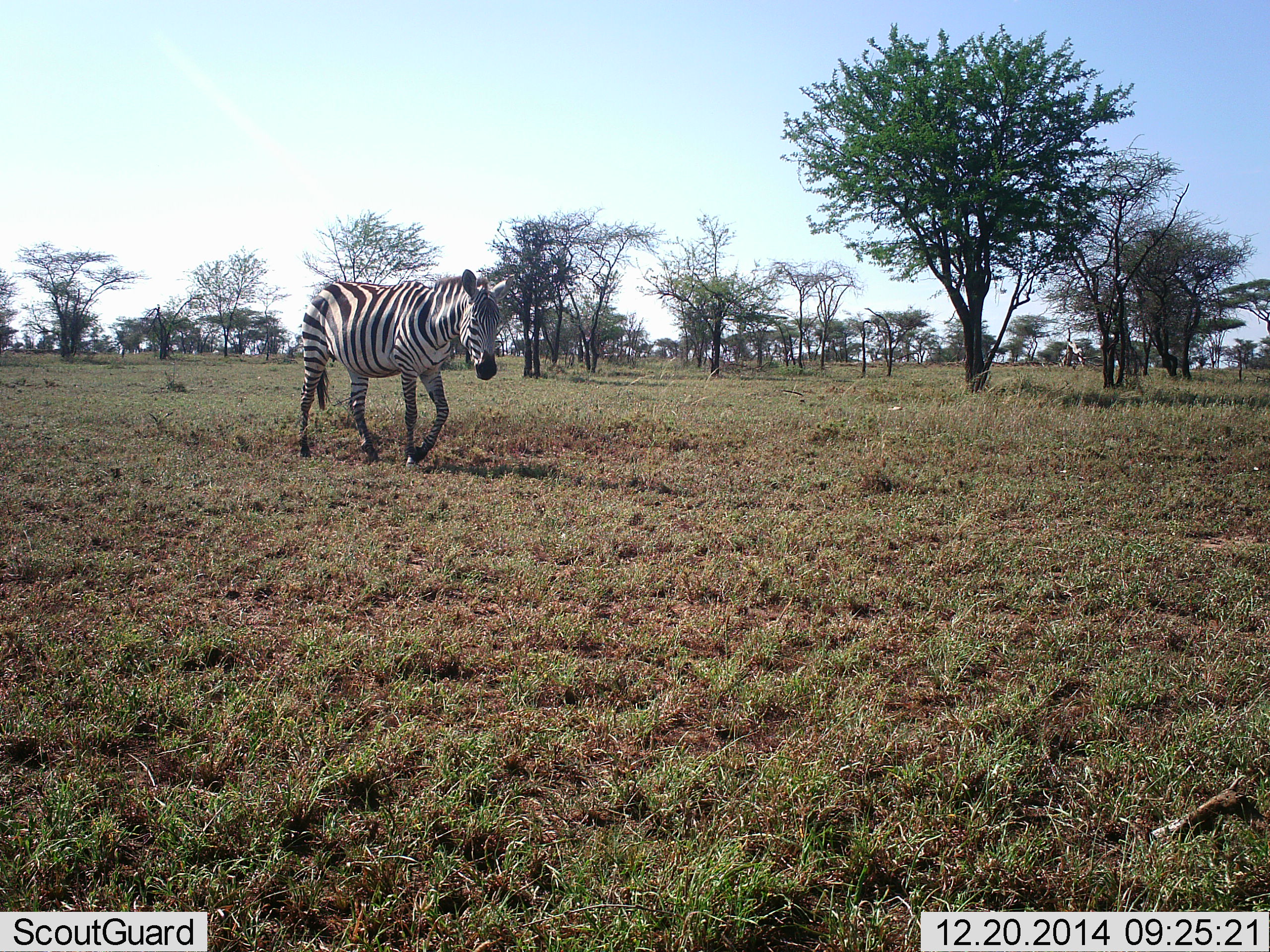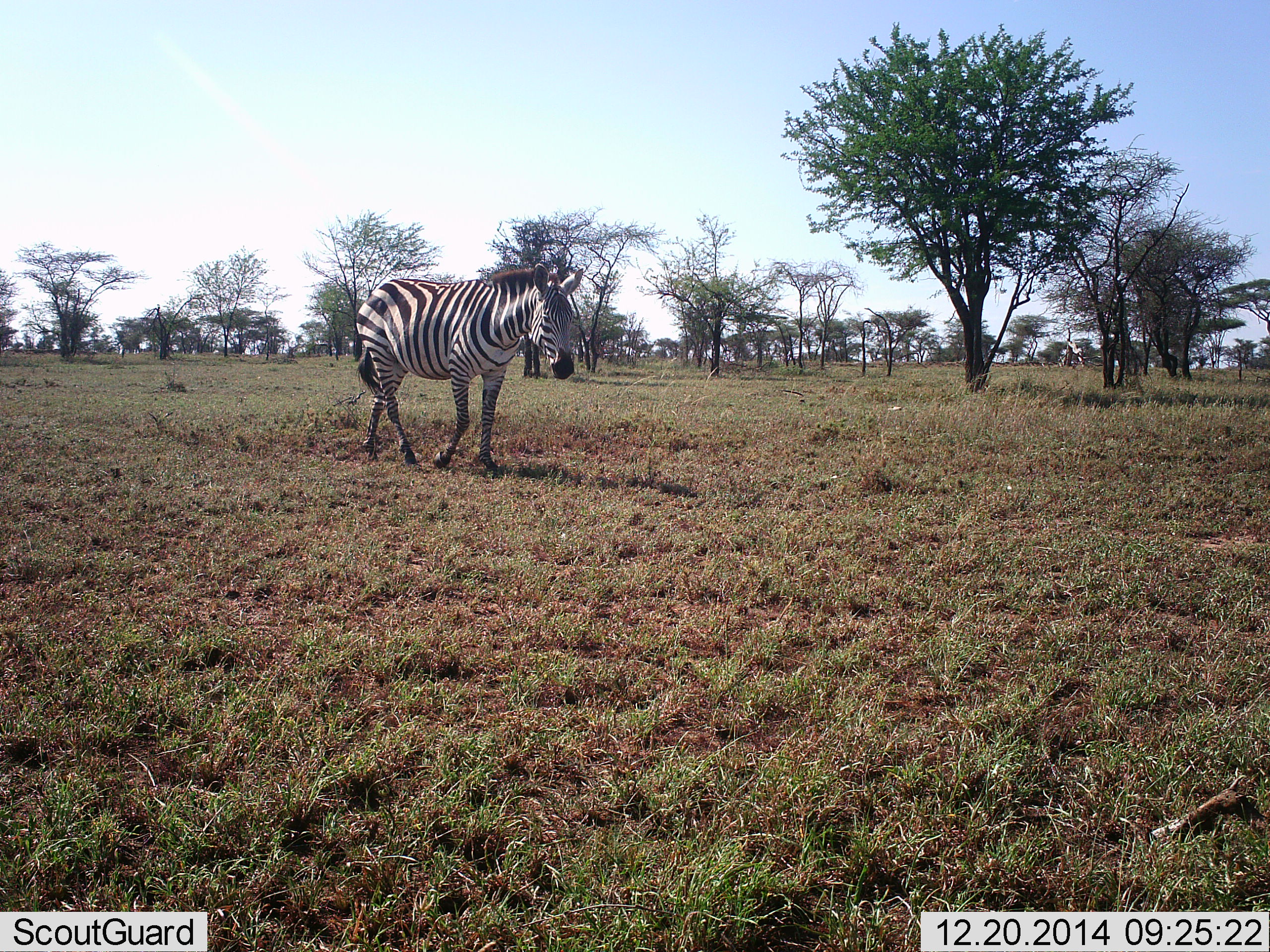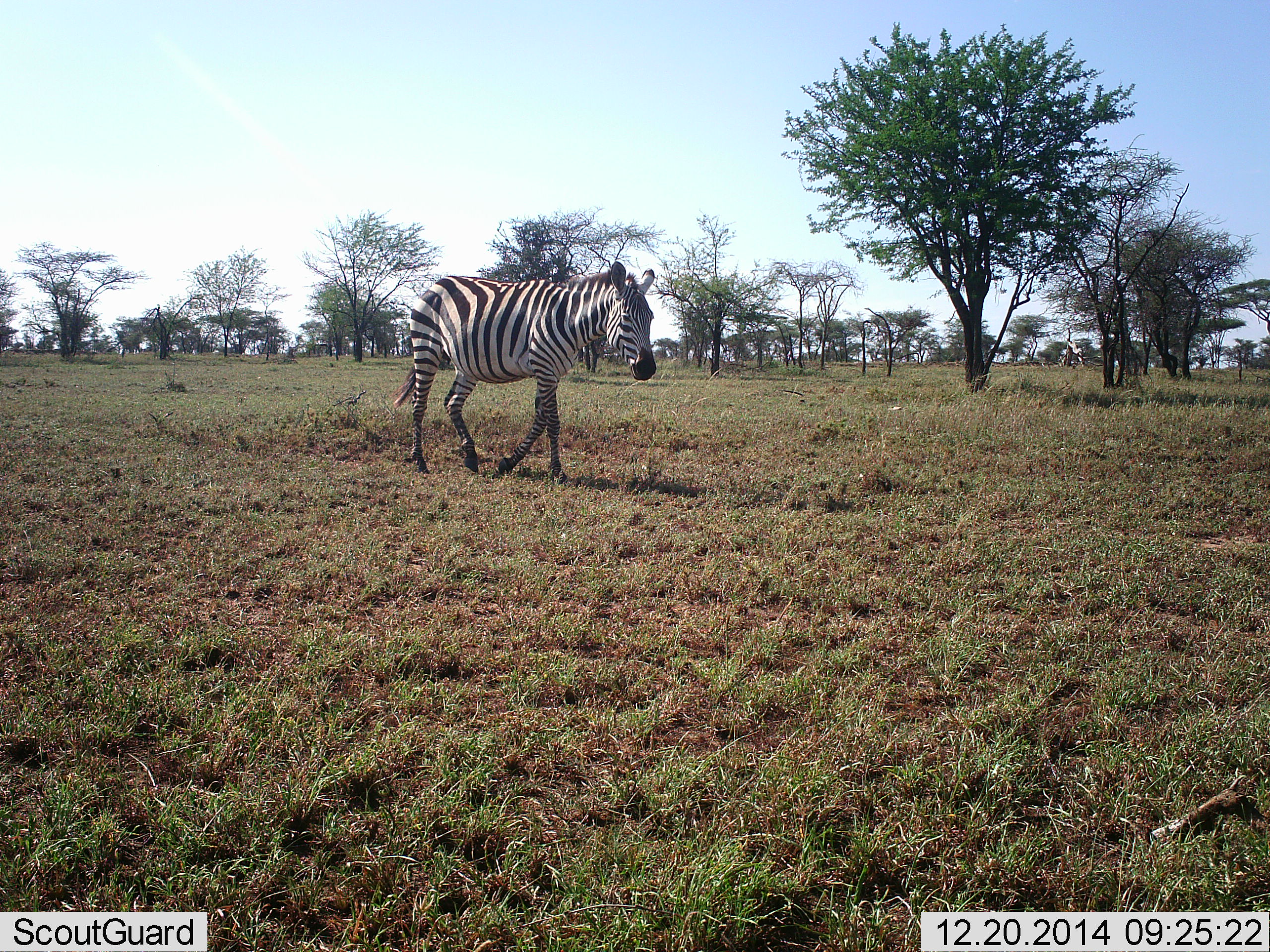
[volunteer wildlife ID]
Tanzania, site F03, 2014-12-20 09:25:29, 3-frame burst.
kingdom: Animalia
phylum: Chordata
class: Mammalia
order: Perissodactyla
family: Equidae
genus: Equus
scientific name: Equus quagga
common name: plains zebra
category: zebra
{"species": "zebra (plains zebra) (Equus quagga)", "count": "1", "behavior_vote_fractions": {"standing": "20%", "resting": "0%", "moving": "90%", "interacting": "0%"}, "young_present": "0%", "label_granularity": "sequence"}